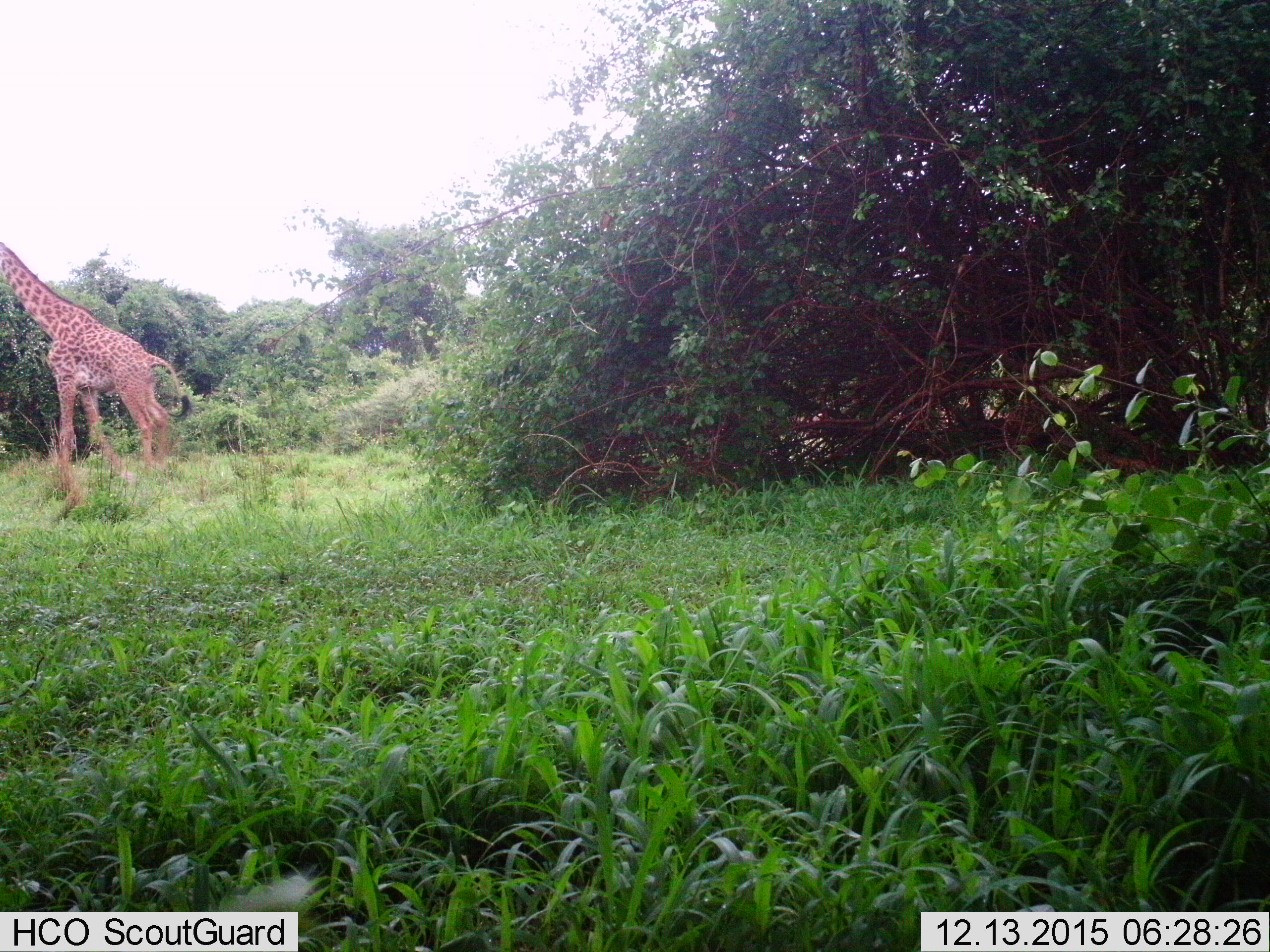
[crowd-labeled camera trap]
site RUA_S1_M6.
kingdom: Animalia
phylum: Chordata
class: Mammalia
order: Artiodactyla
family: Giraffidae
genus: Giraffa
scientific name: Giraffa camelopardalis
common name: giraffe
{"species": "giraffe (Giraffa camelopardalis)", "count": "1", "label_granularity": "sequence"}